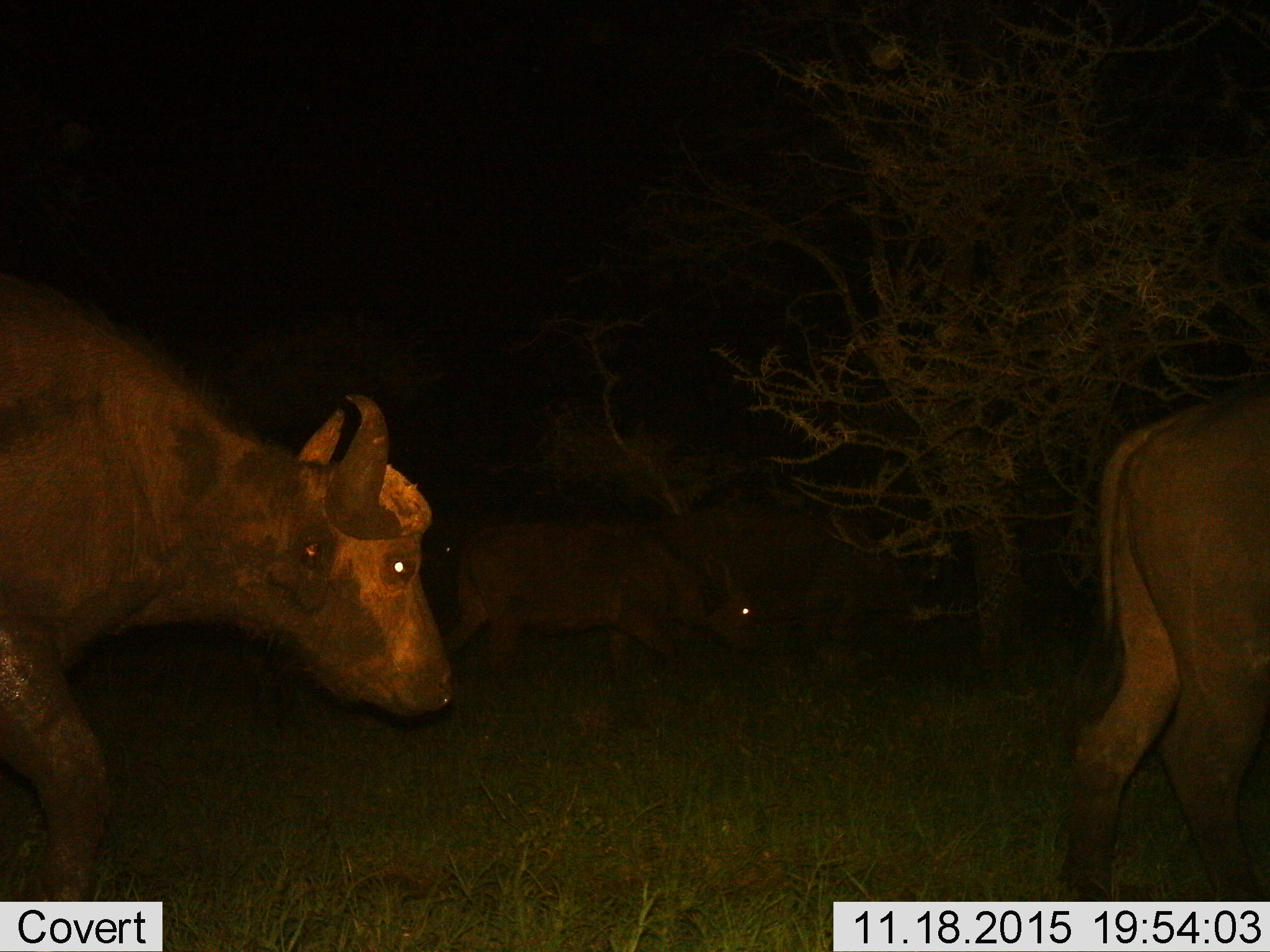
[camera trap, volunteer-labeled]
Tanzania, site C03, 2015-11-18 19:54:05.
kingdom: Animalia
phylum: Chordata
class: Mammalia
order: Artiodactyla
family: Bovidae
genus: Syncerus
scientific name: Syncerus caffer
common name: cape buffalo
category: buffalo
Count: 3.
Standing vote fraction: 12%.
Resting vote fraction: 0%.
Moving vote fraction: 100%.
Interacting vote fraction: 0%.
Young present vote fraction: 0%.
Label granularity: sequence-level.